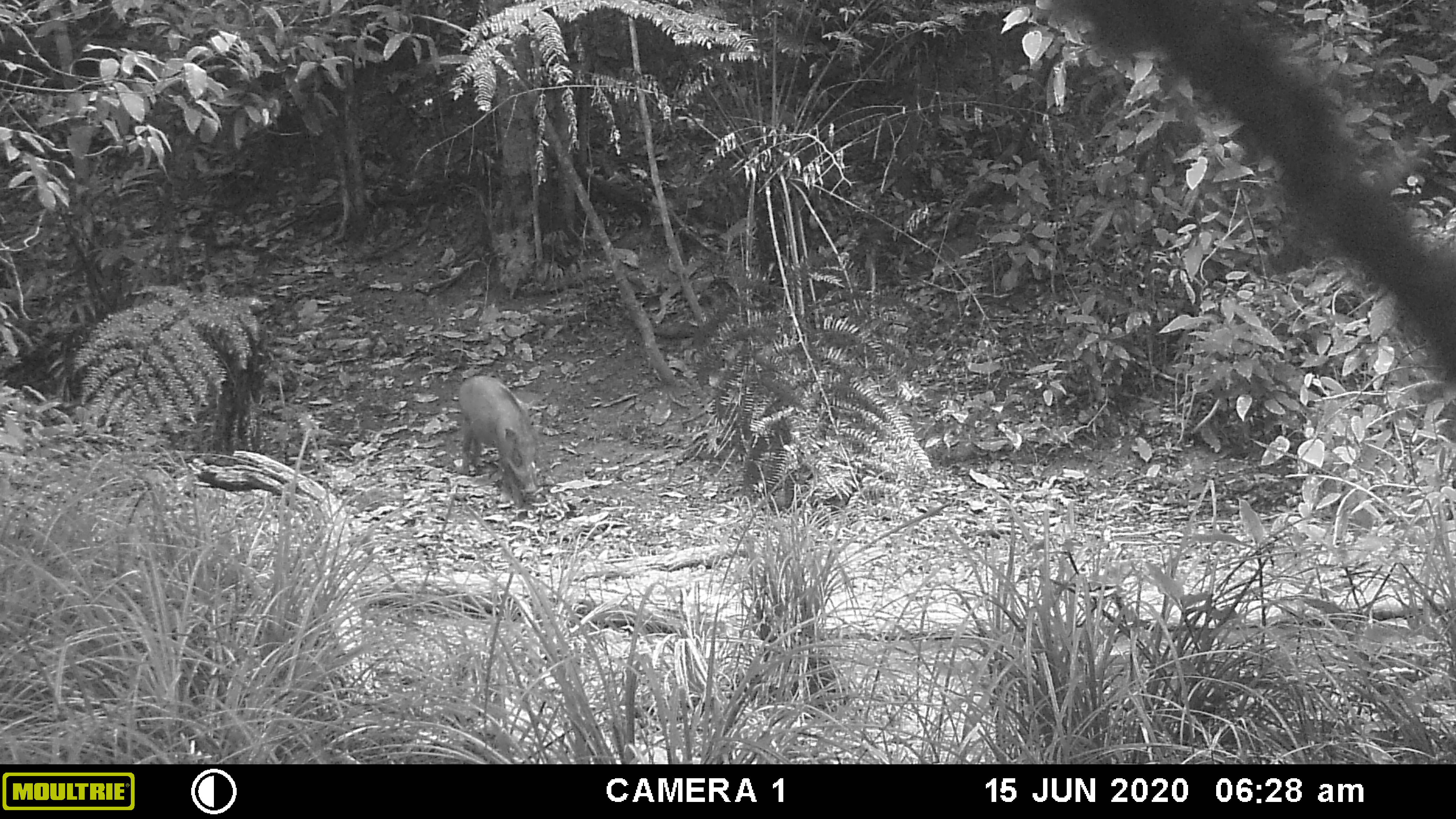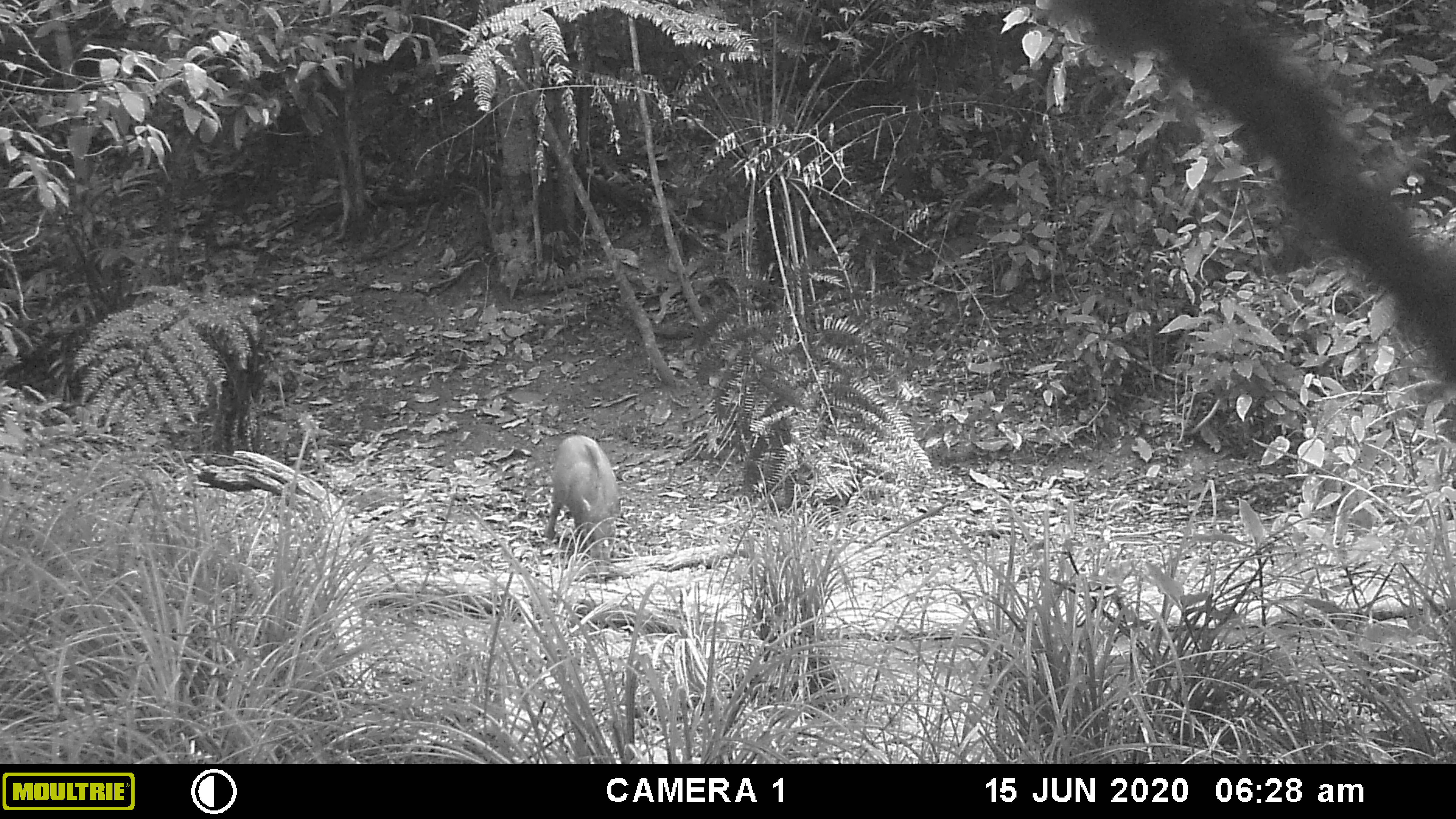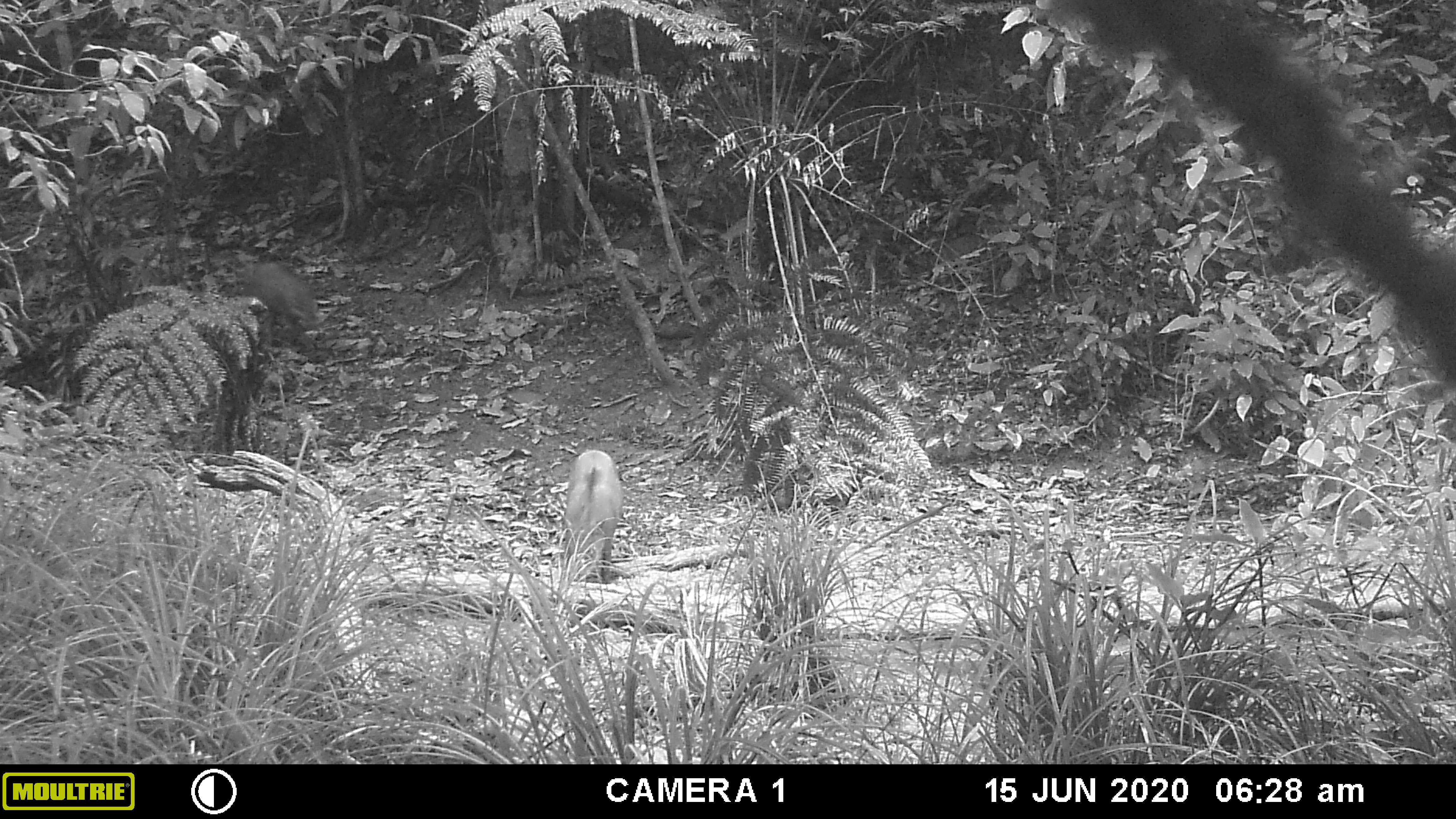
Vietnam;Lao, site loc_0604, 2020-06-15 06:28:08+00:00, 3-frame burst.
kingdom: Animalia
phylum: Chordata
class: Mammalia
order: Artiodactyla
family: Suidae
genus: Sus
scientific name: Sus scrofa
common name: eurasian wild pig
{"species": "eurasian wild pig (Sus scrofa)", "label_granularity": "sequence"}